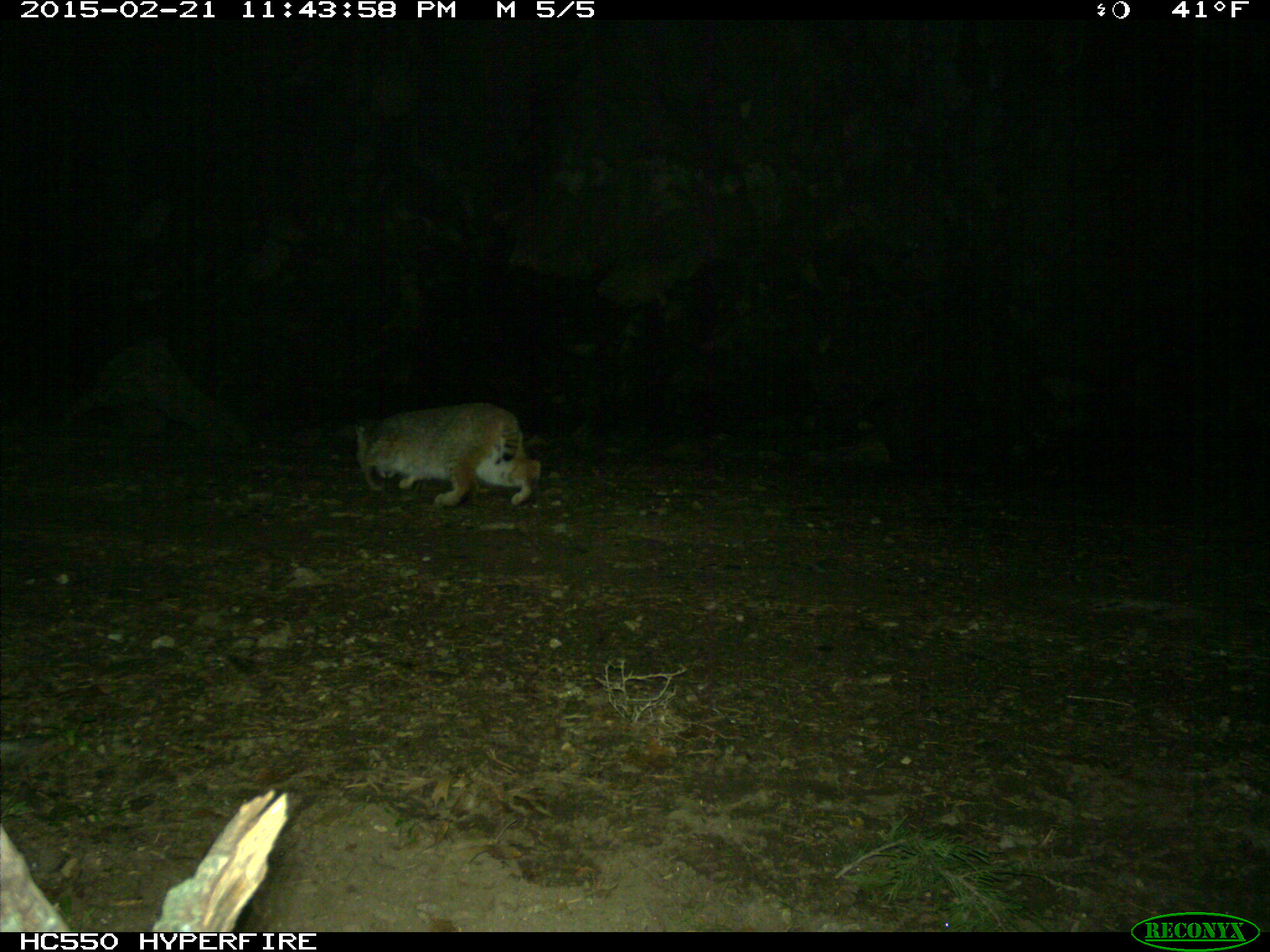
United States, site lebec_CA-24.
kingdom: Animalia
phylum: Chordata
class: Mammalia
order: Carnivora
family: Felidae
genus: Lynx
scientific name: Lynx rufus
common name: bobcat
Lynx rufus (bobcat).